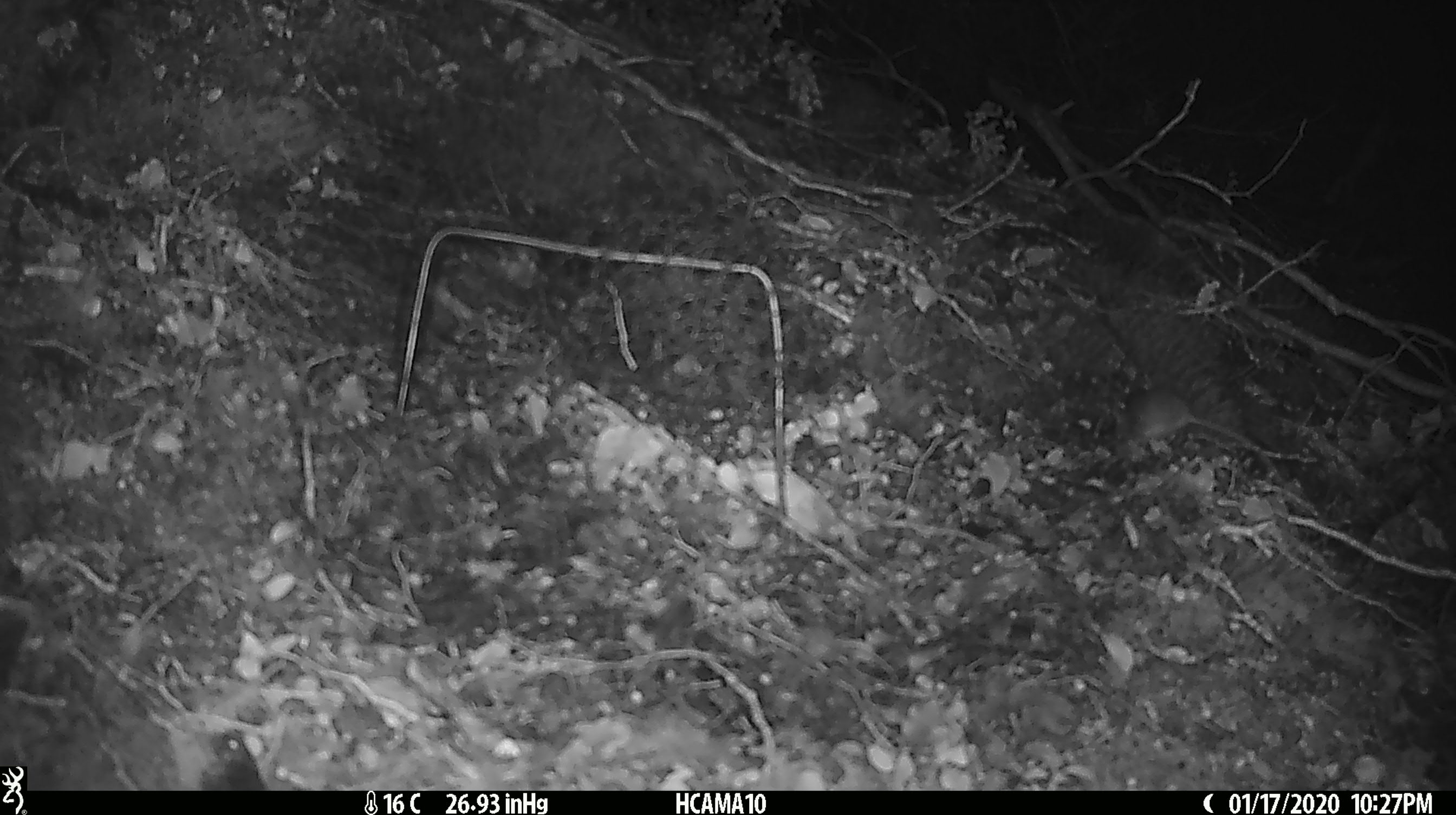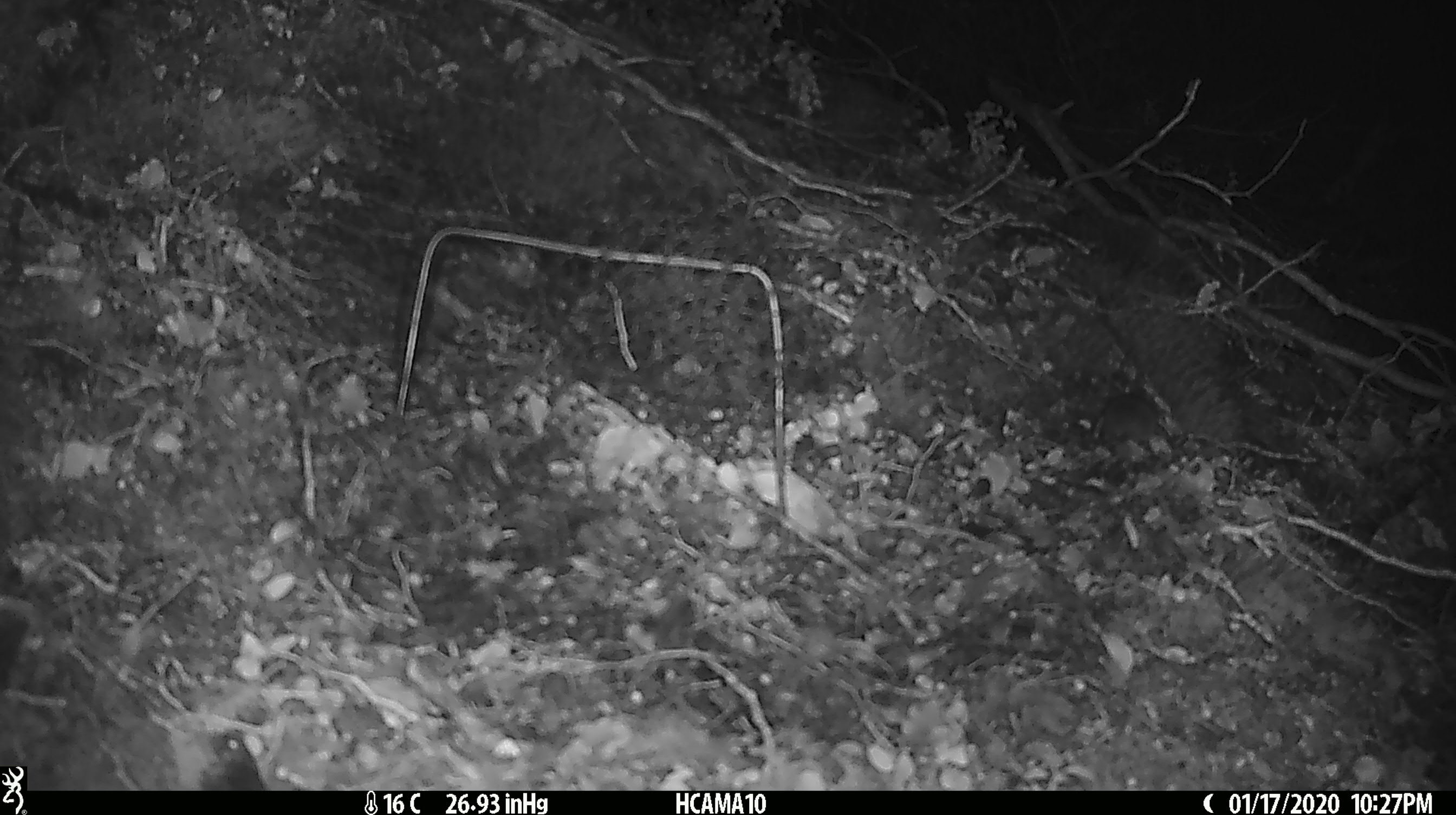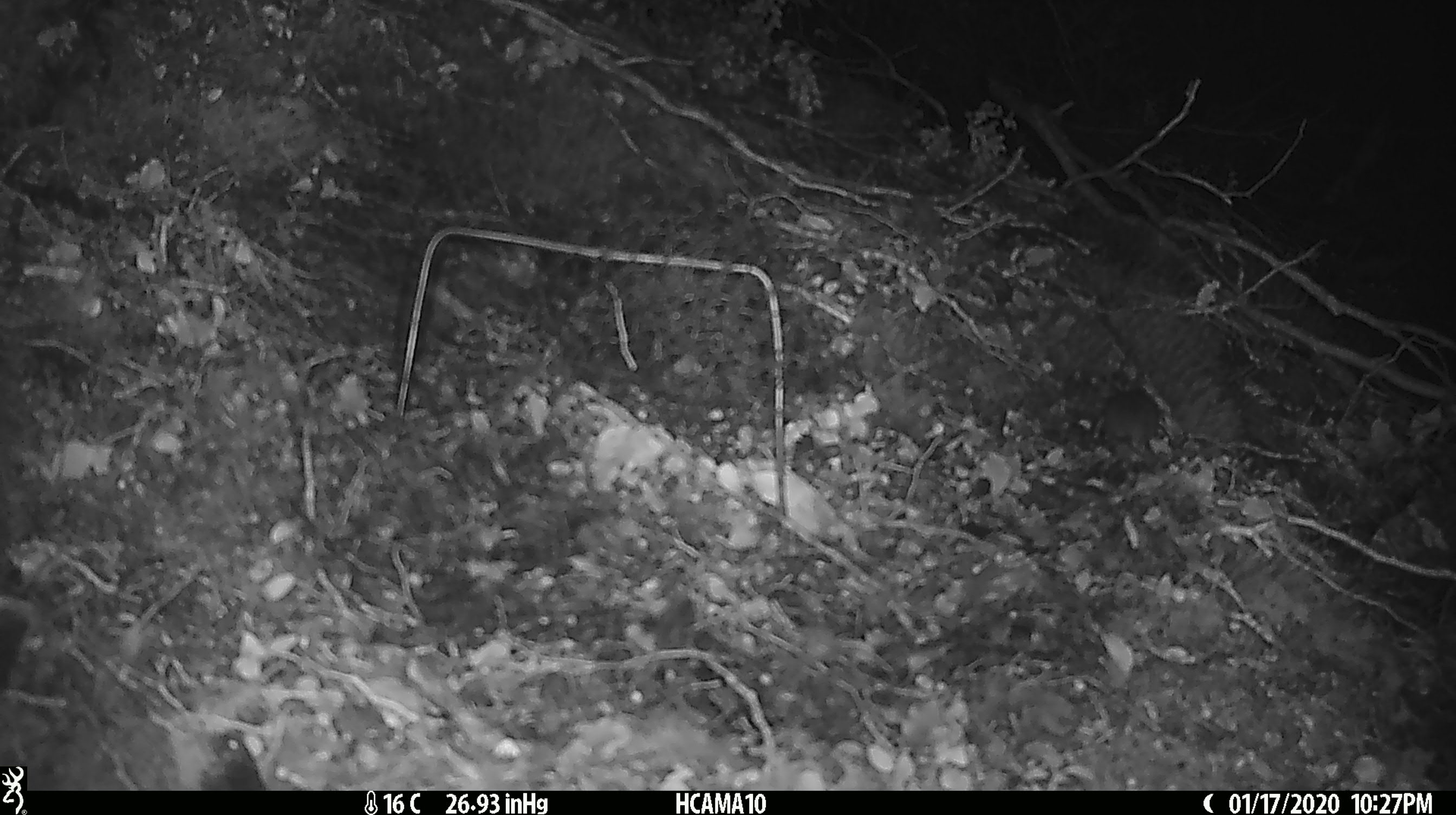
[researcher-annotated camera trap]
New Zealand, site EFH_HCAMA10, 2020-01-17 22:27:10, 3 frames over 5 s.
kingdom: Animalia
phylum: Chordata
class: Mammalia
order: Rodentia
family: Muridae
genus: Mus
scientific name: Mus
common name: mouse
Mouse (Mus).